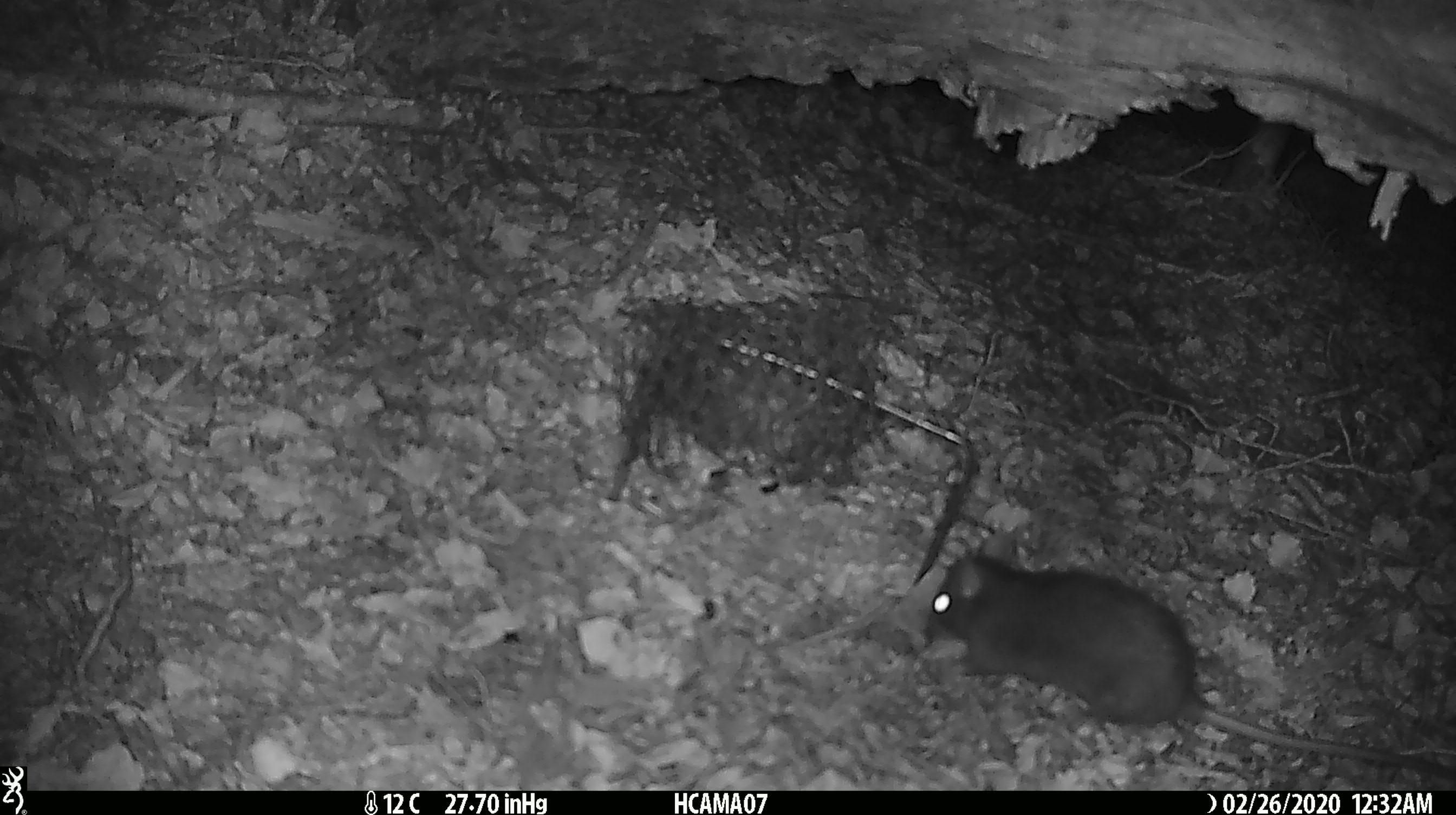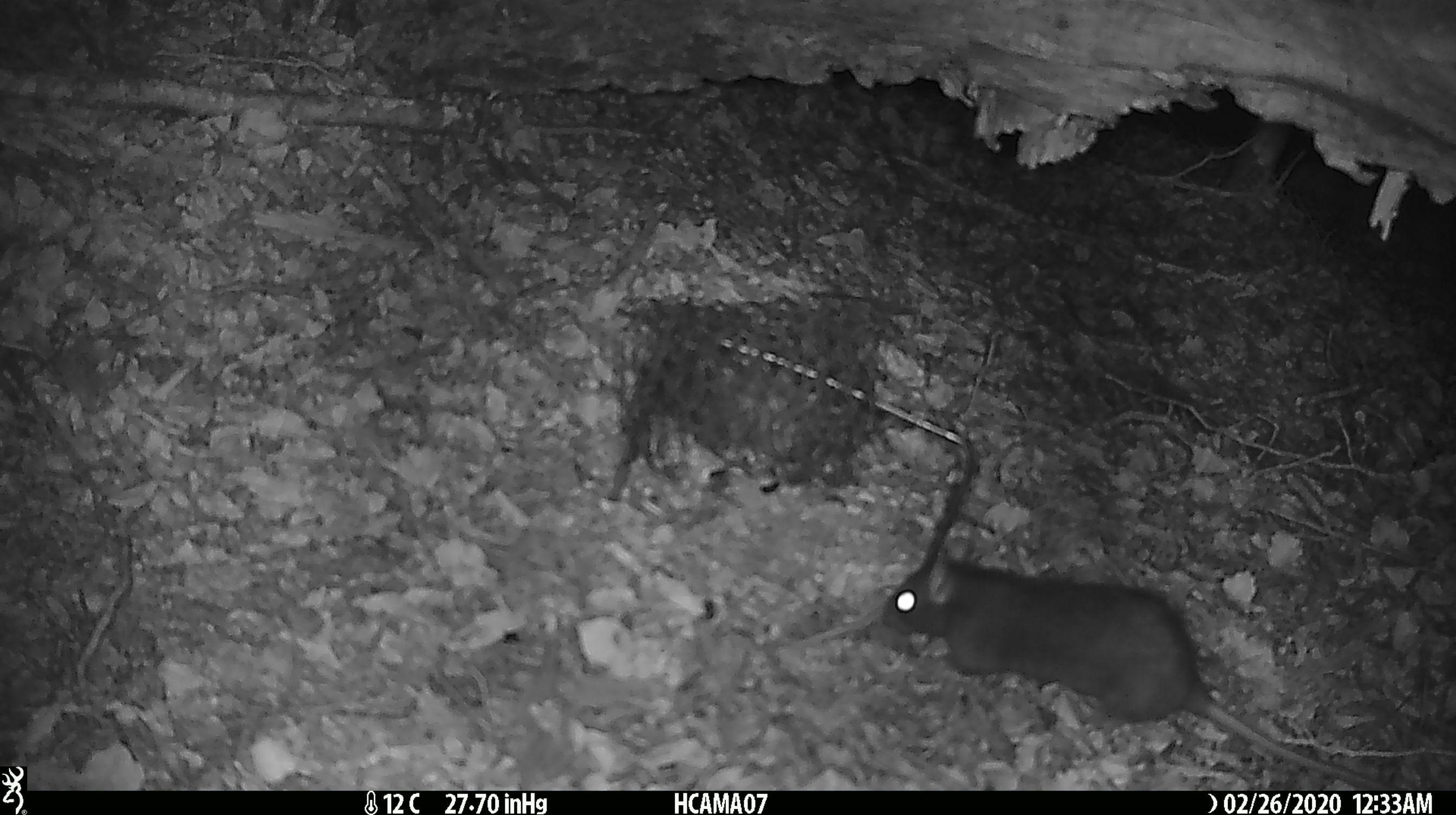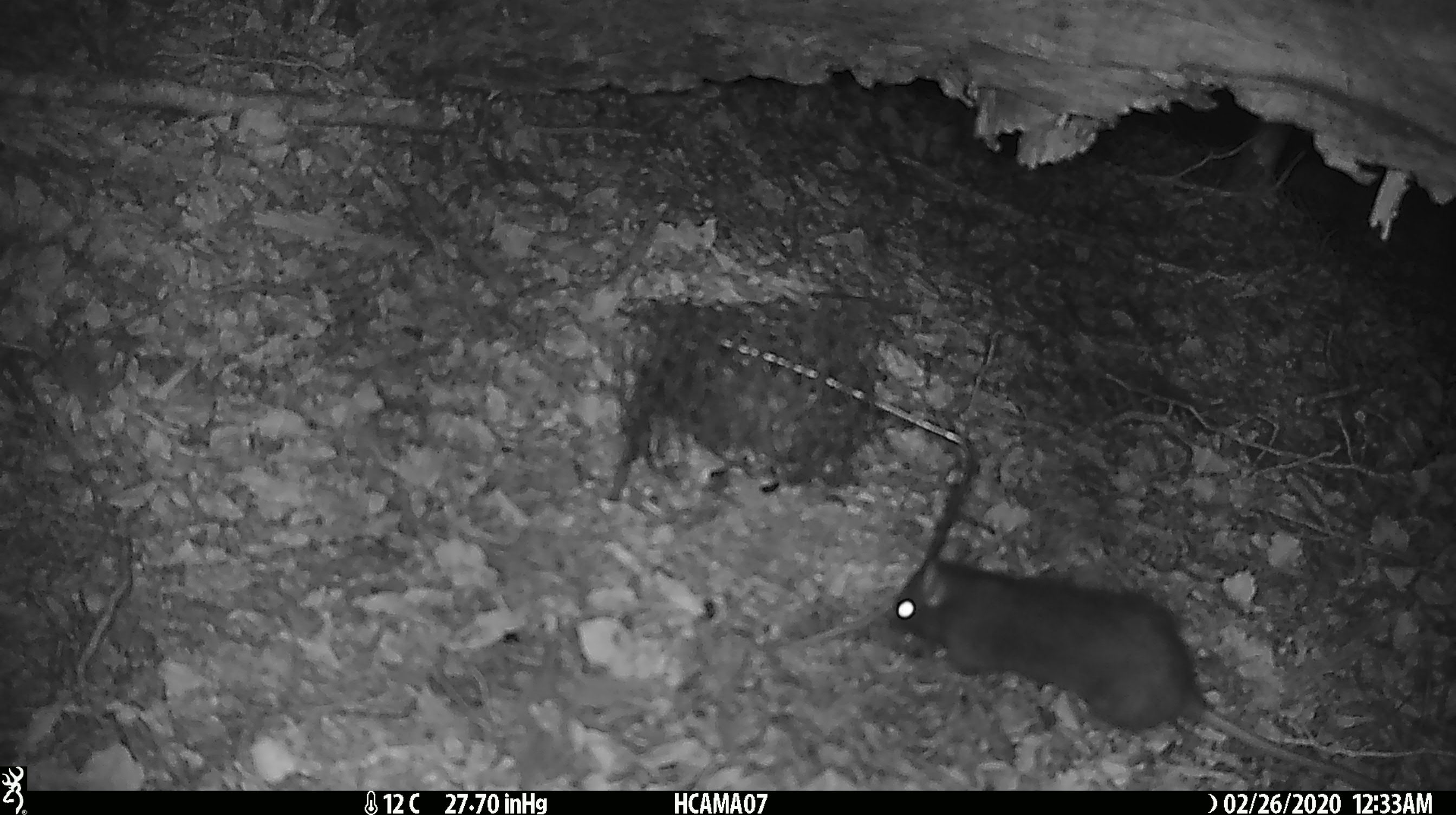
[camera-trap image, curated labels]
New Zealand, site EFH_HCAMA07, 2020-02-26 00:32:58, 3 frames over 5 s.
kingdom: Animalia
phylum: Chordata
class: Mammalia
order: Rodentia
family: Muridae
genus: Rattus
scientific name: Rattus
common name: rat